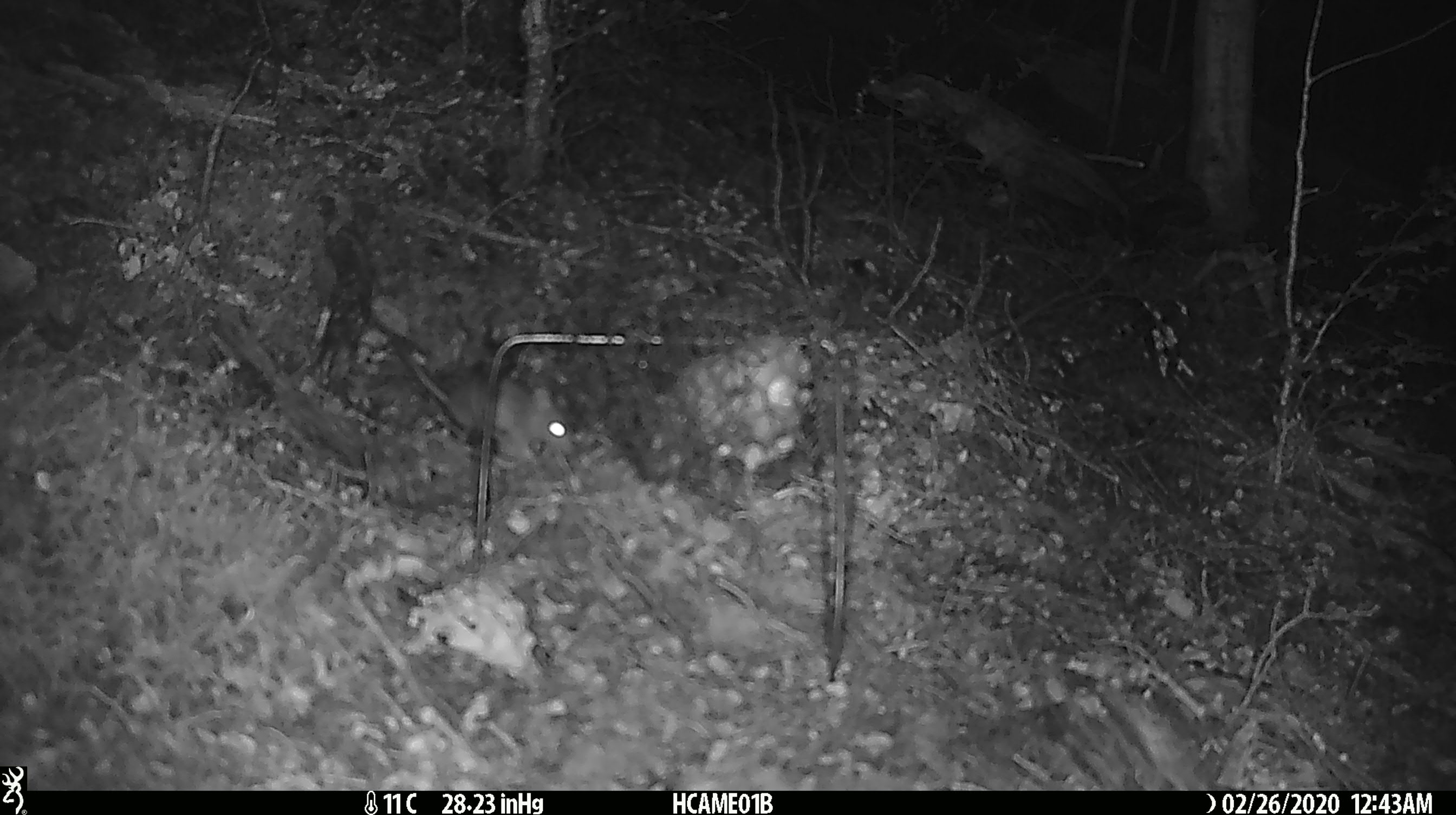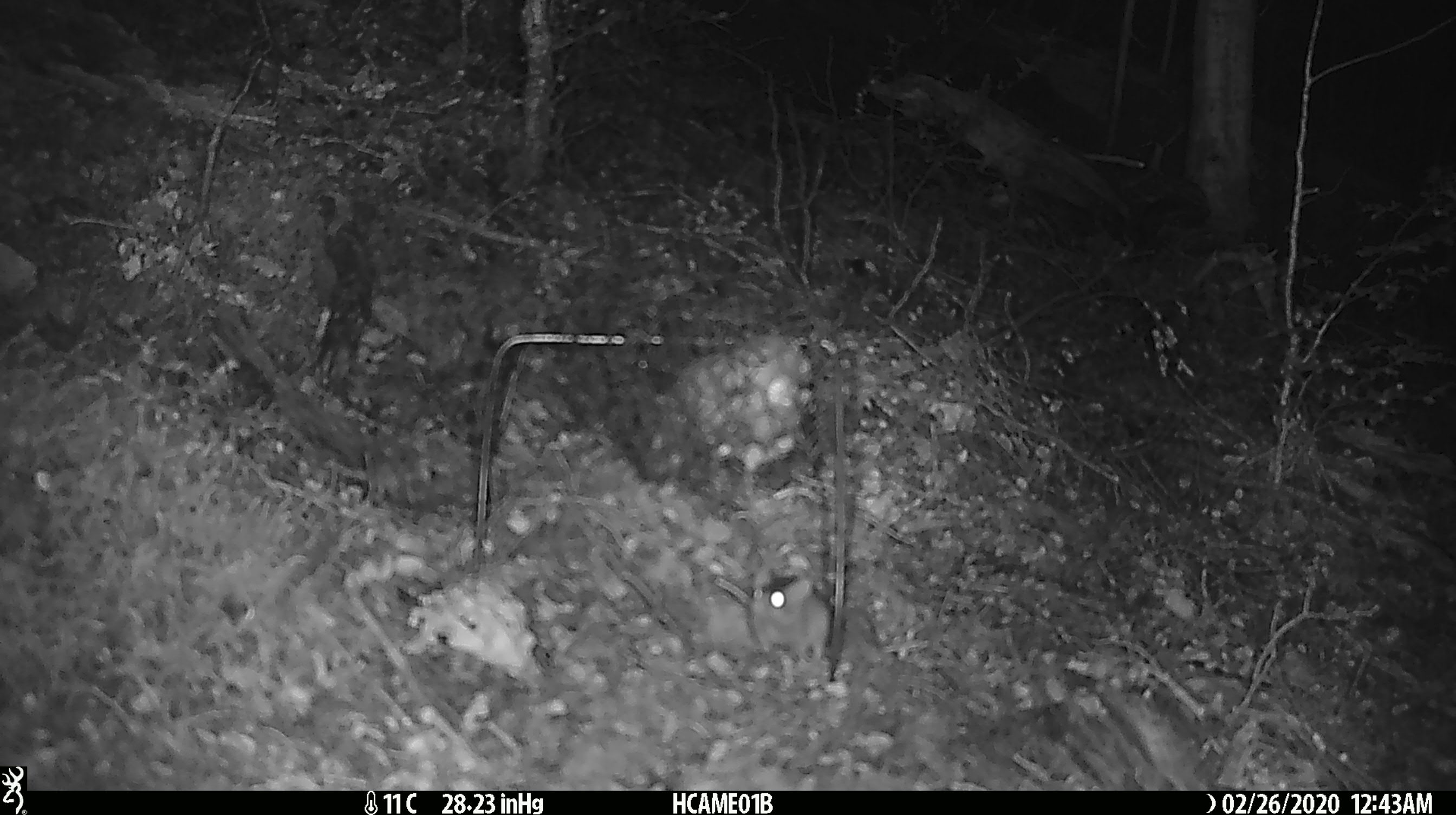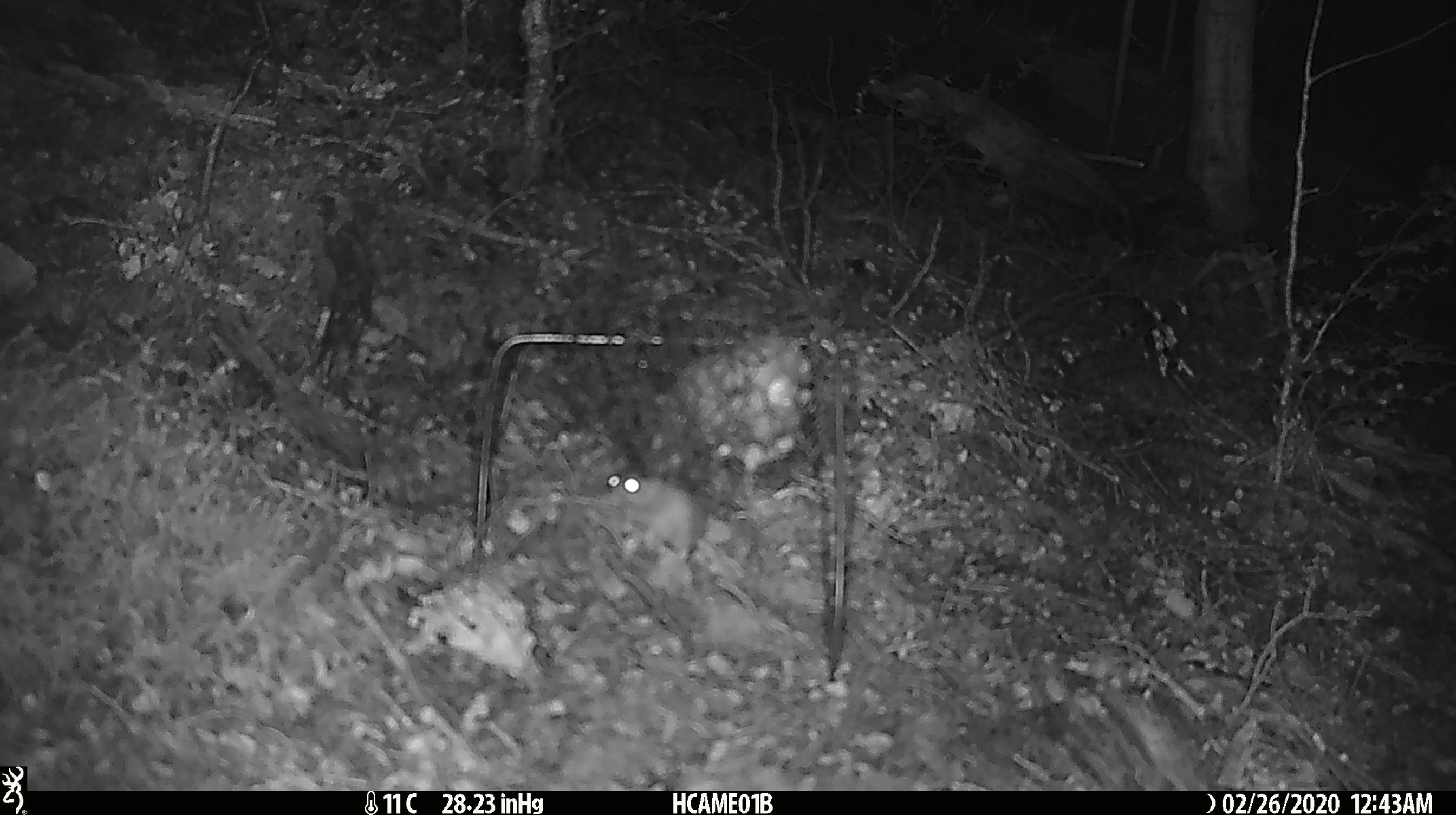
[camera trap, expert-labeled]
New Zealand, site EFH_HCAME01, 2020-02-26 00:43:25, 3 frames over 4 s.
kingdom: Animalia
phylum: Chordata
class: Mammalia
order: Rodentia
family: Muridae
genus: Mus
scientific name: Mus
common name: mouse